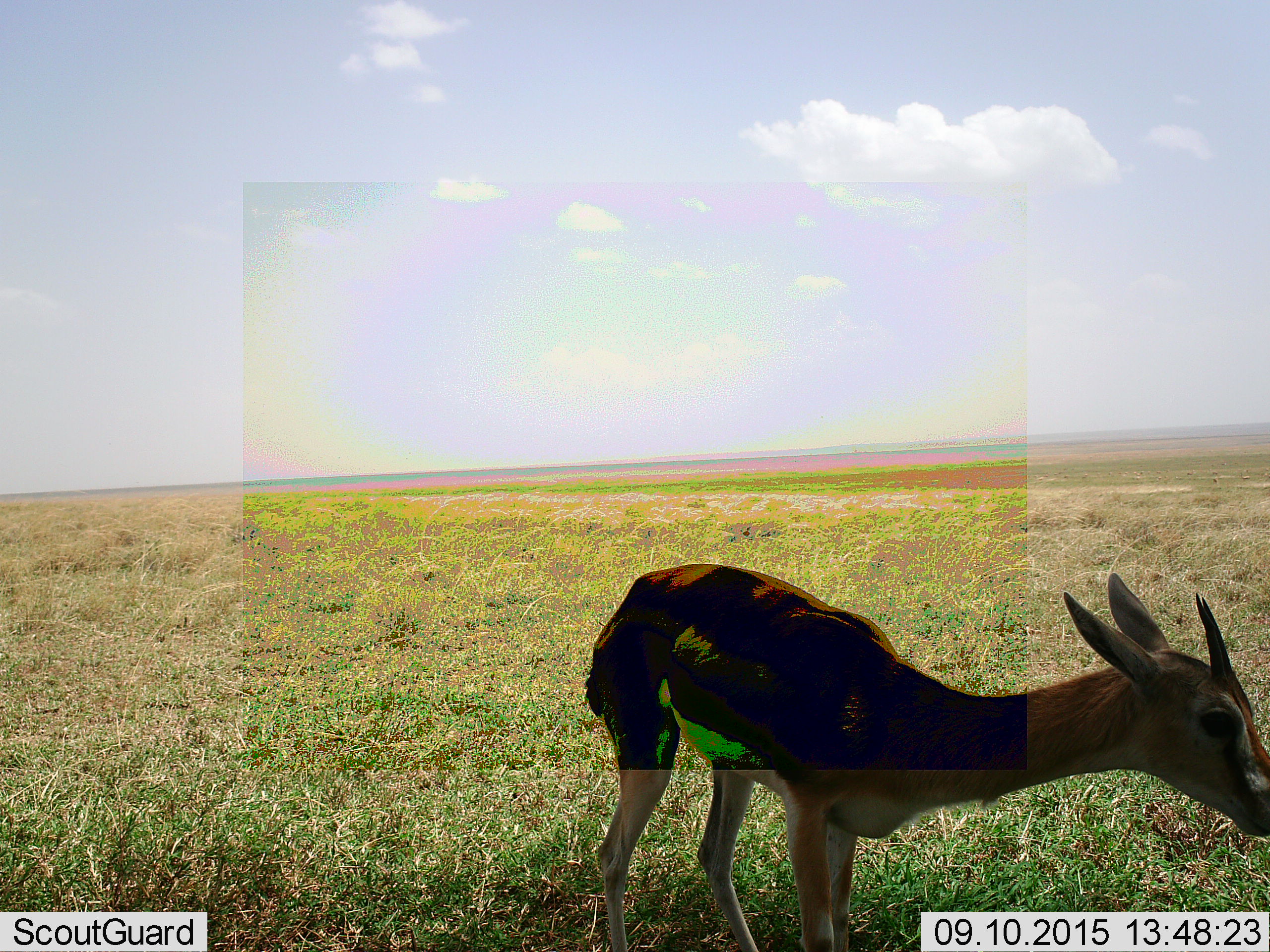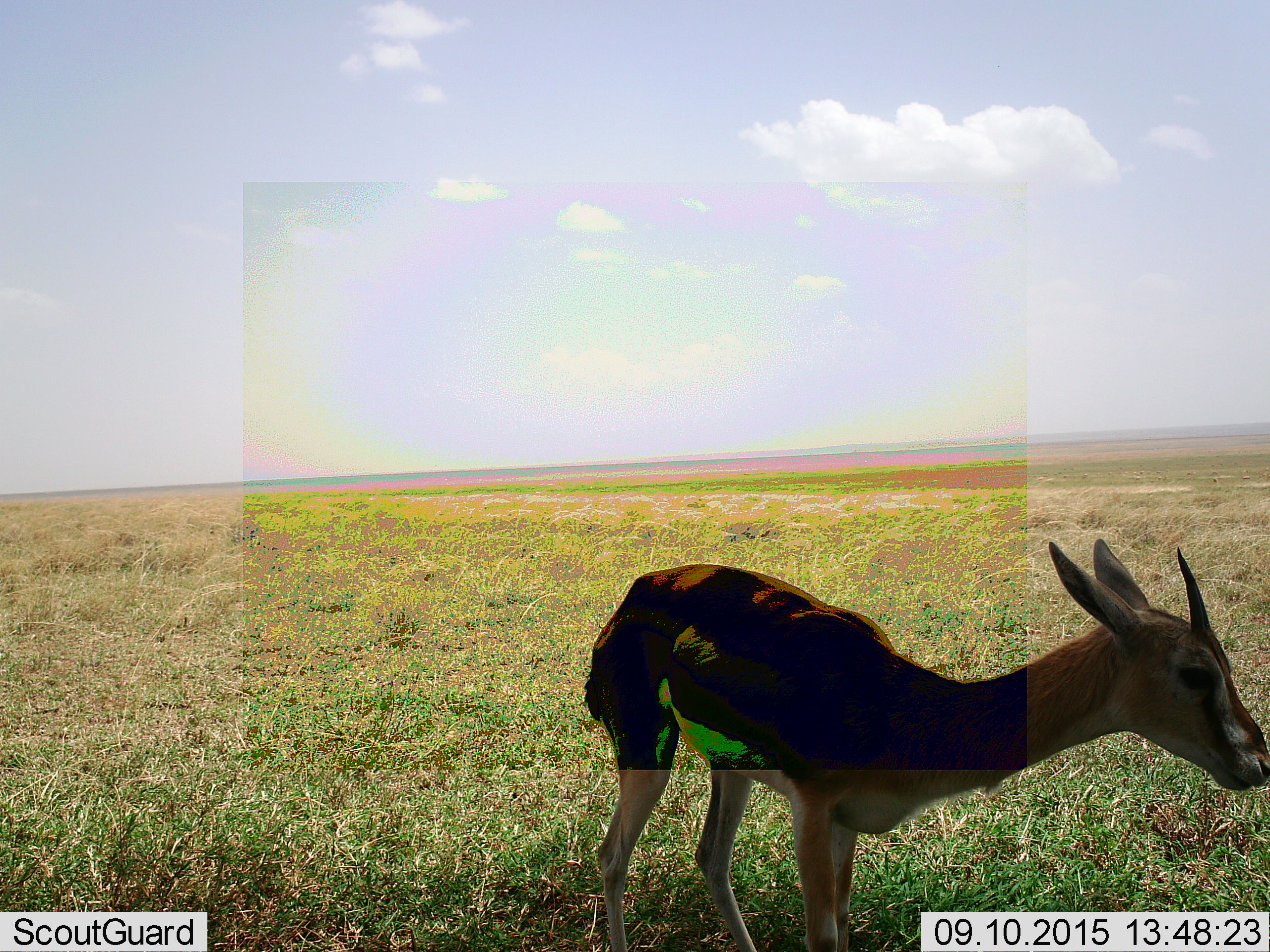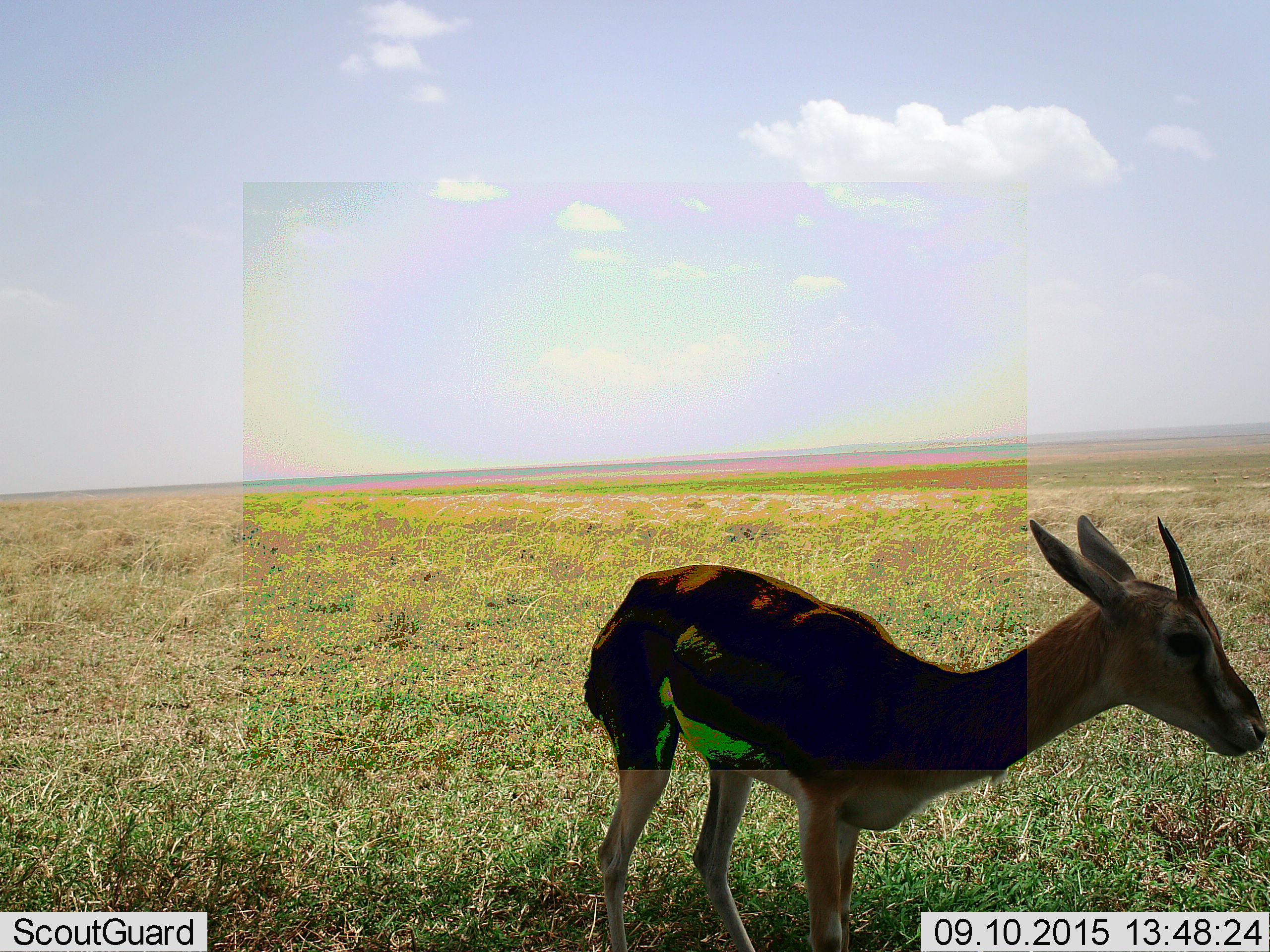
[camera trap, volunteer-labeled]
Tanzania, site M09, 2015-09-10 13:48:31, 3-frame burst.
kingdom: Animalia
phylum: Chordata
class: Mammalia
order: Artiodactyla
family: Bovidae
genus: Eudorcas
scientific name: Eudorcas thomsonii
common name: thomson's gazelle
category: gazellethomsons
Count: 1.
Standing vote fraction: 86%.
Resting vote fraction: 0%.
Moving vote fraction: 14%.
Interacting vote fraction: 0%.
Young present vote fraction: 14%.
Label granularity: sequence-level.